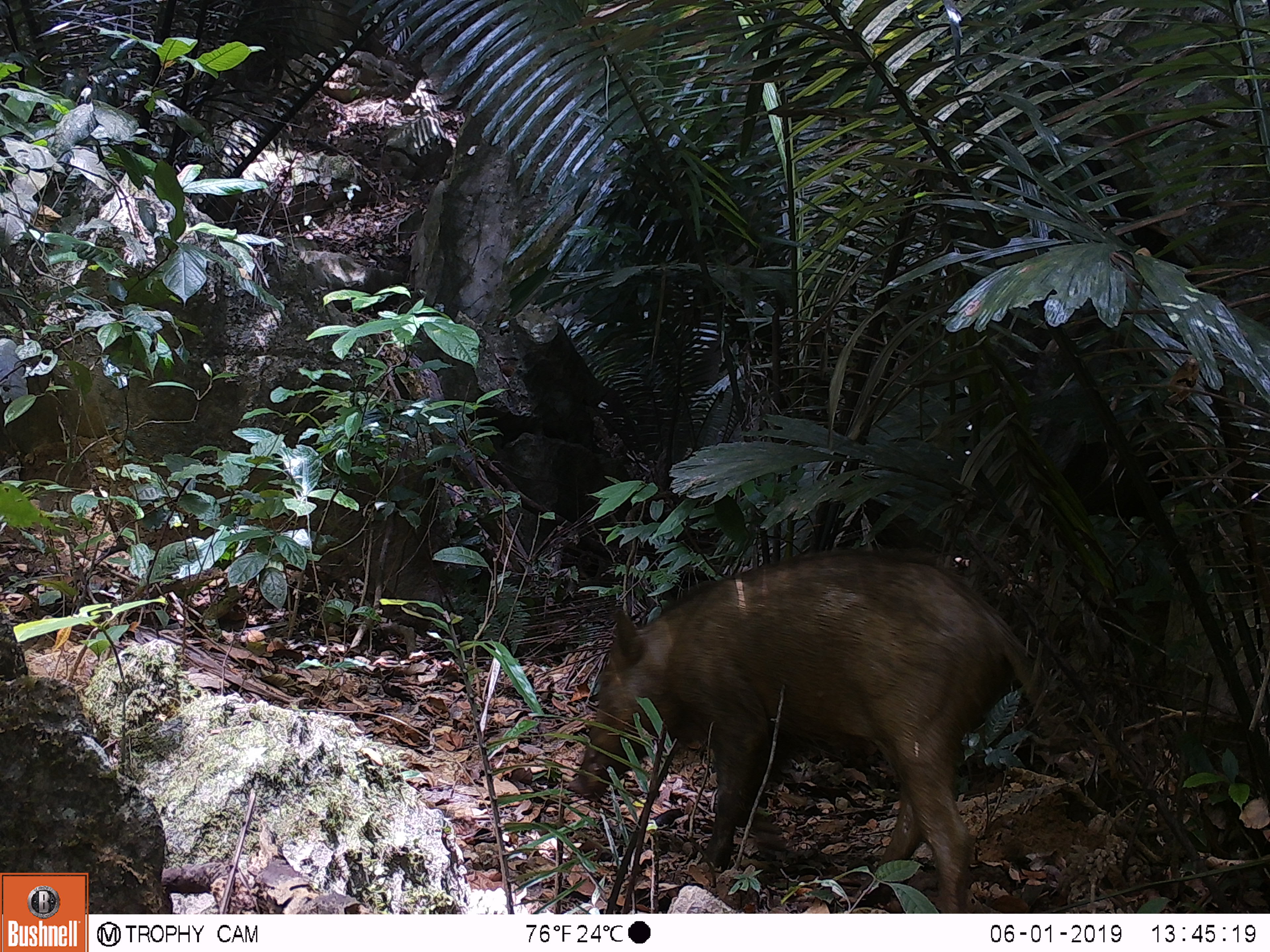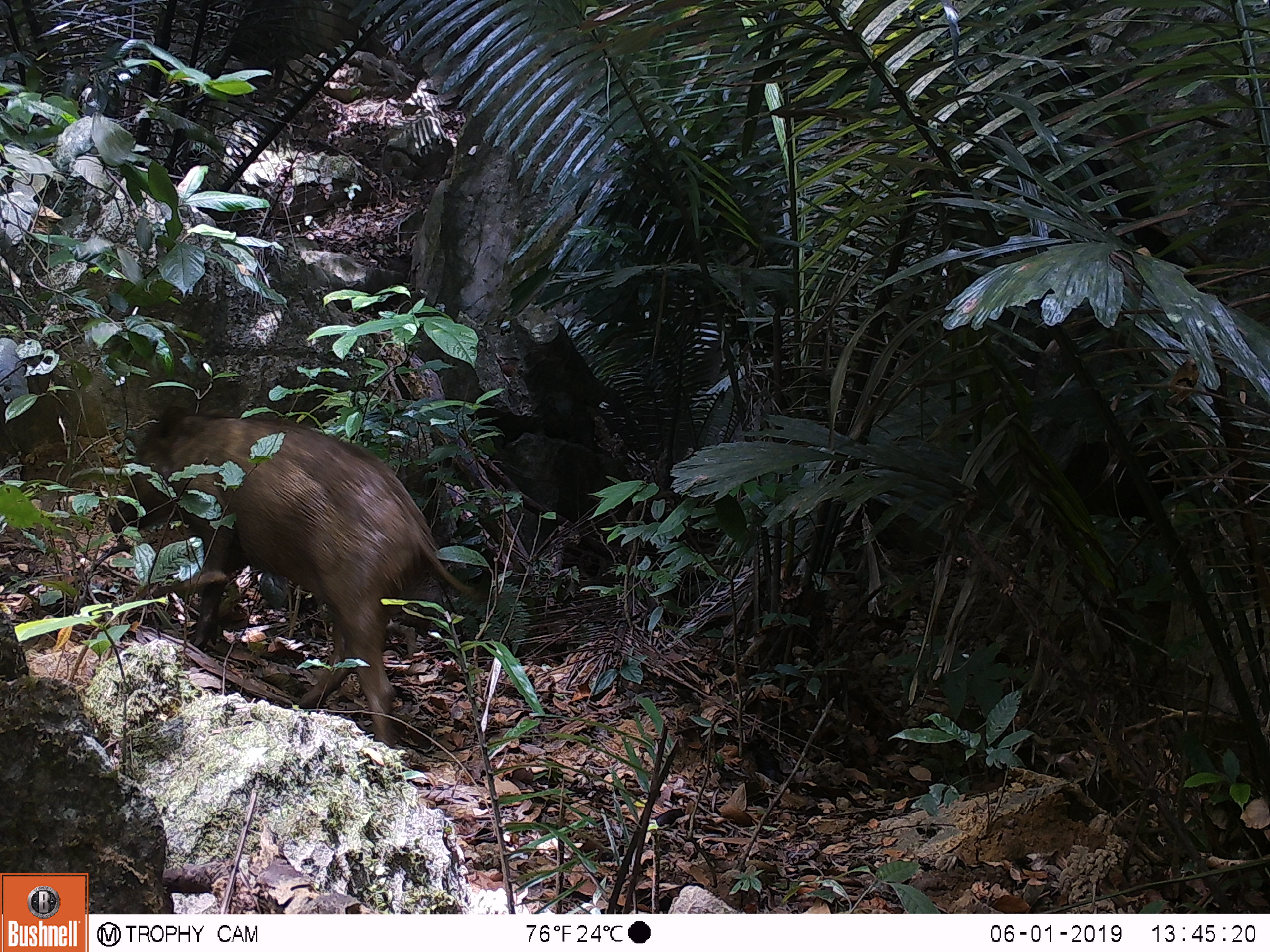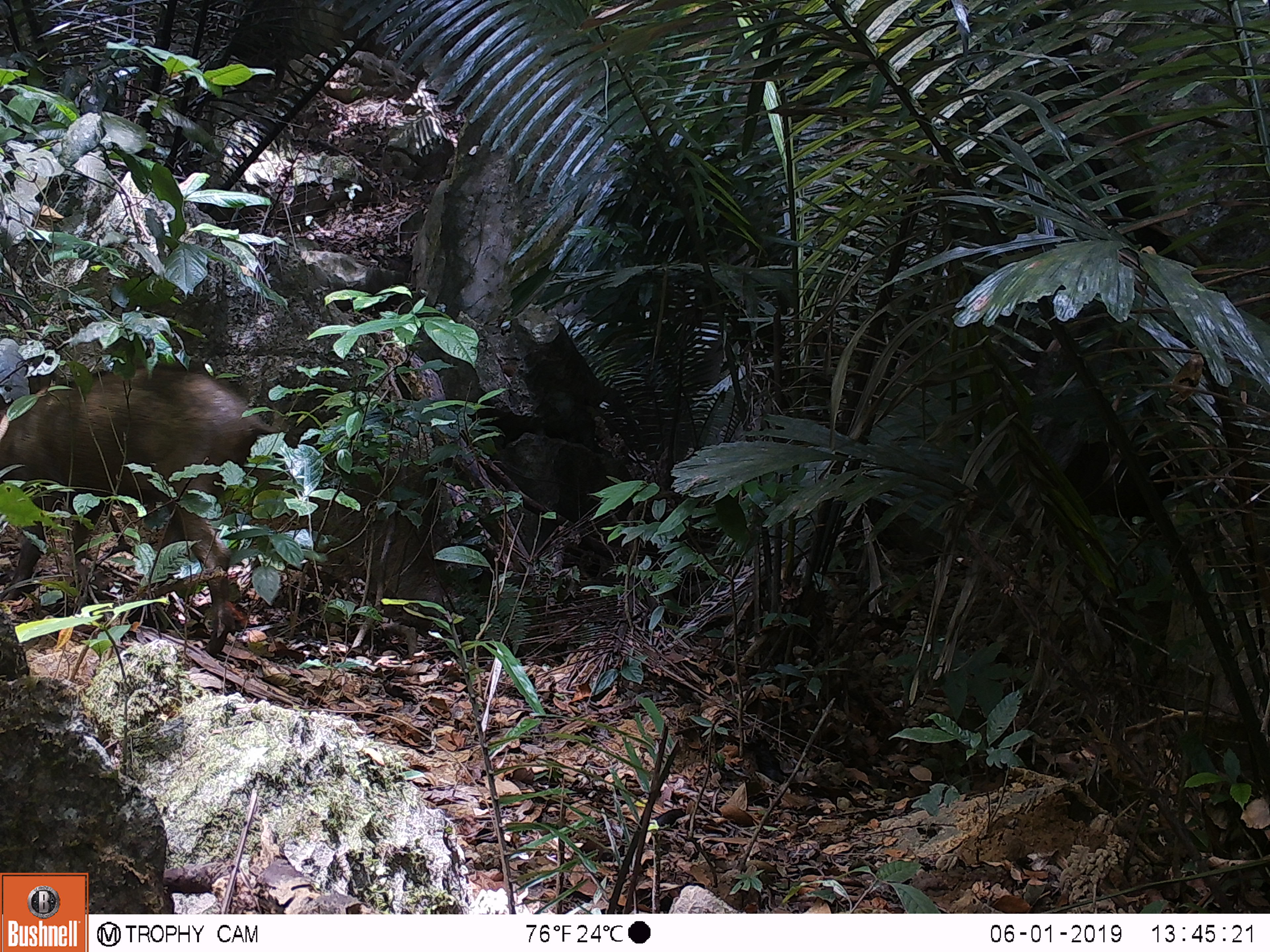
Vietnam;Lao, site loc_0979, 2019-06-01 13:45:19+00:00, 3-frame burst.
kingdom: Animalia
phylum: Chordata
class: Mammalia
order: Artiodactyla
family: Suidae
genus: Sus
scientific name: Sus scrofa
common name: eurasian wild pig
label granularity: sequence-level